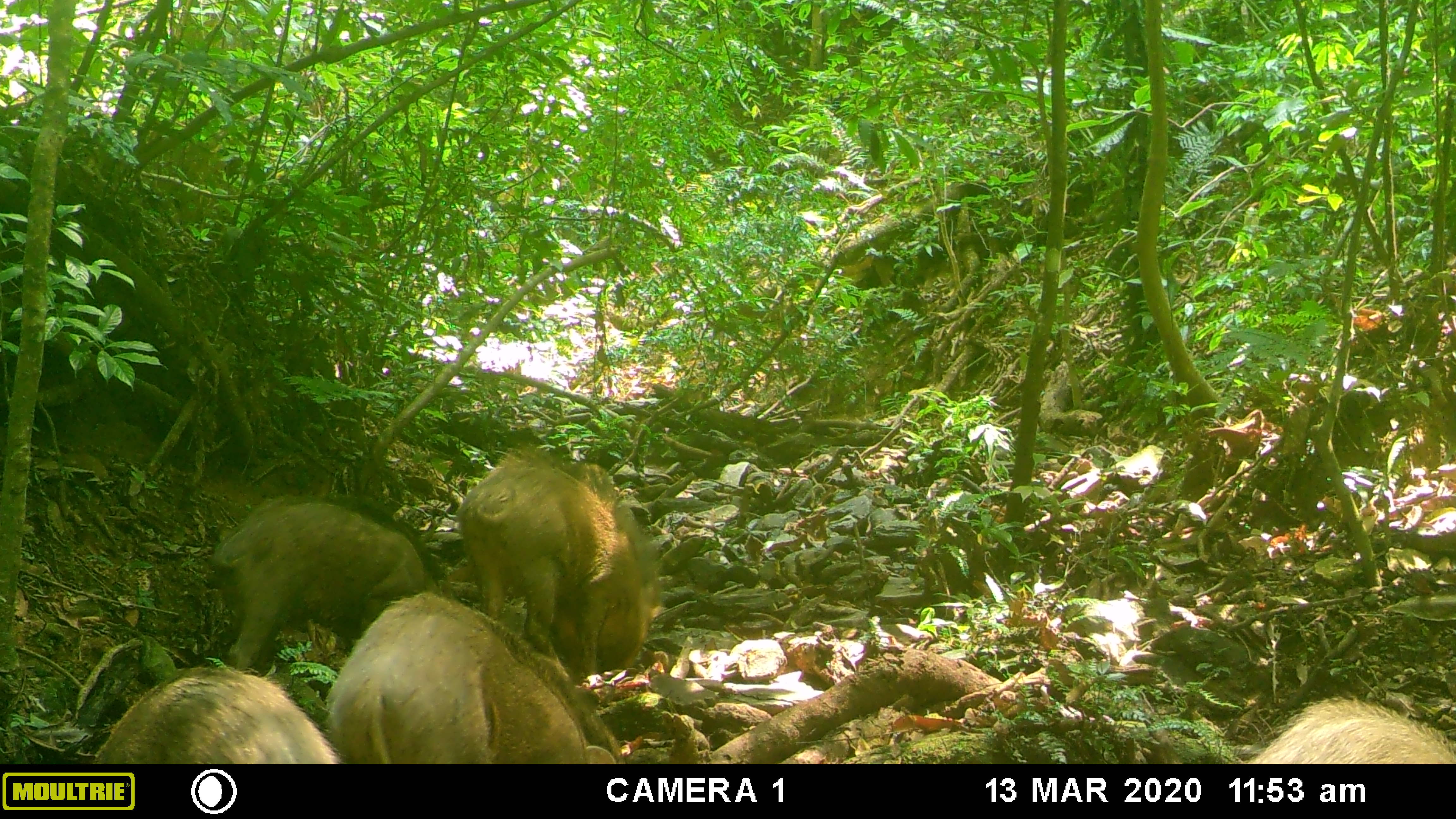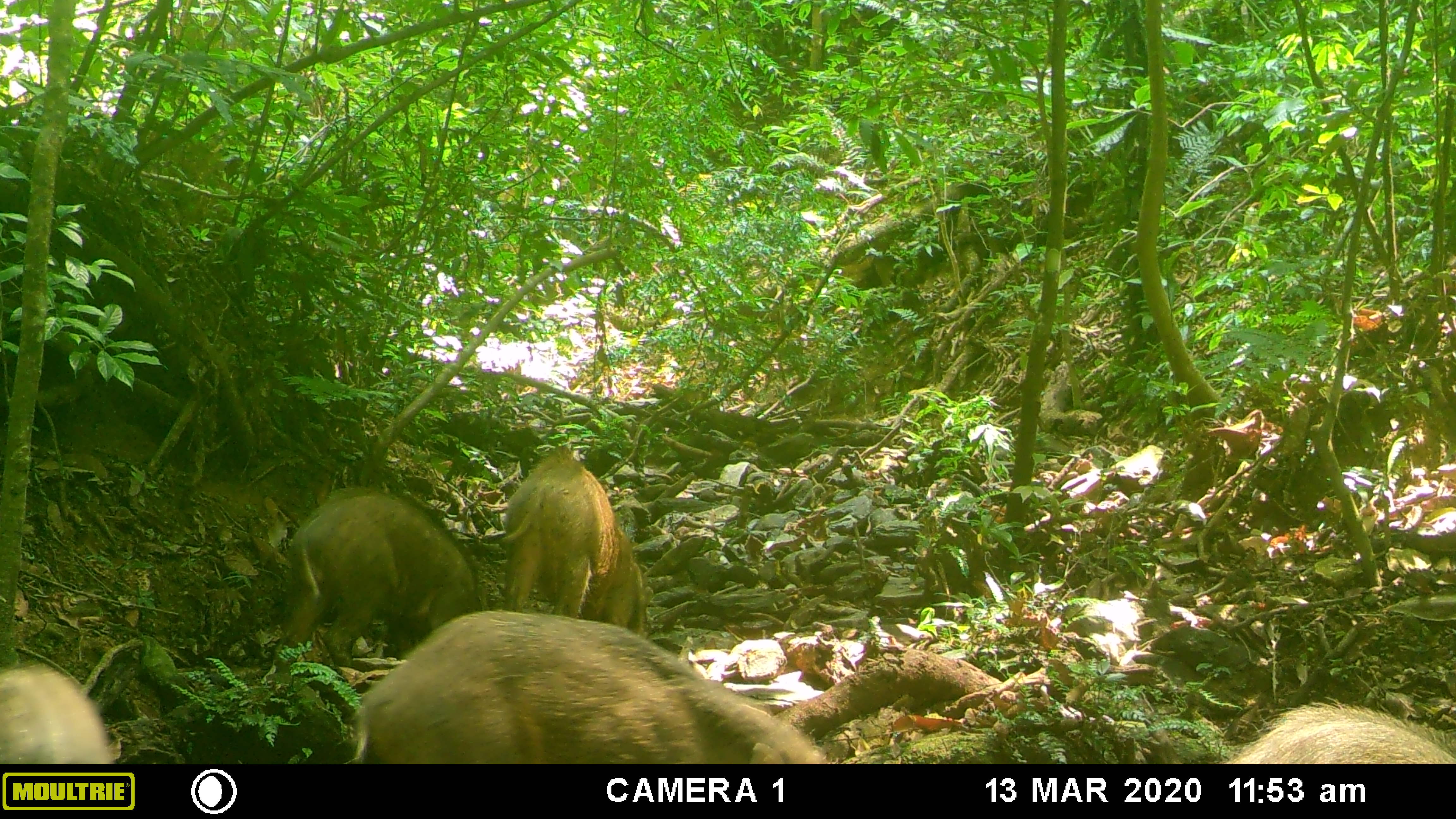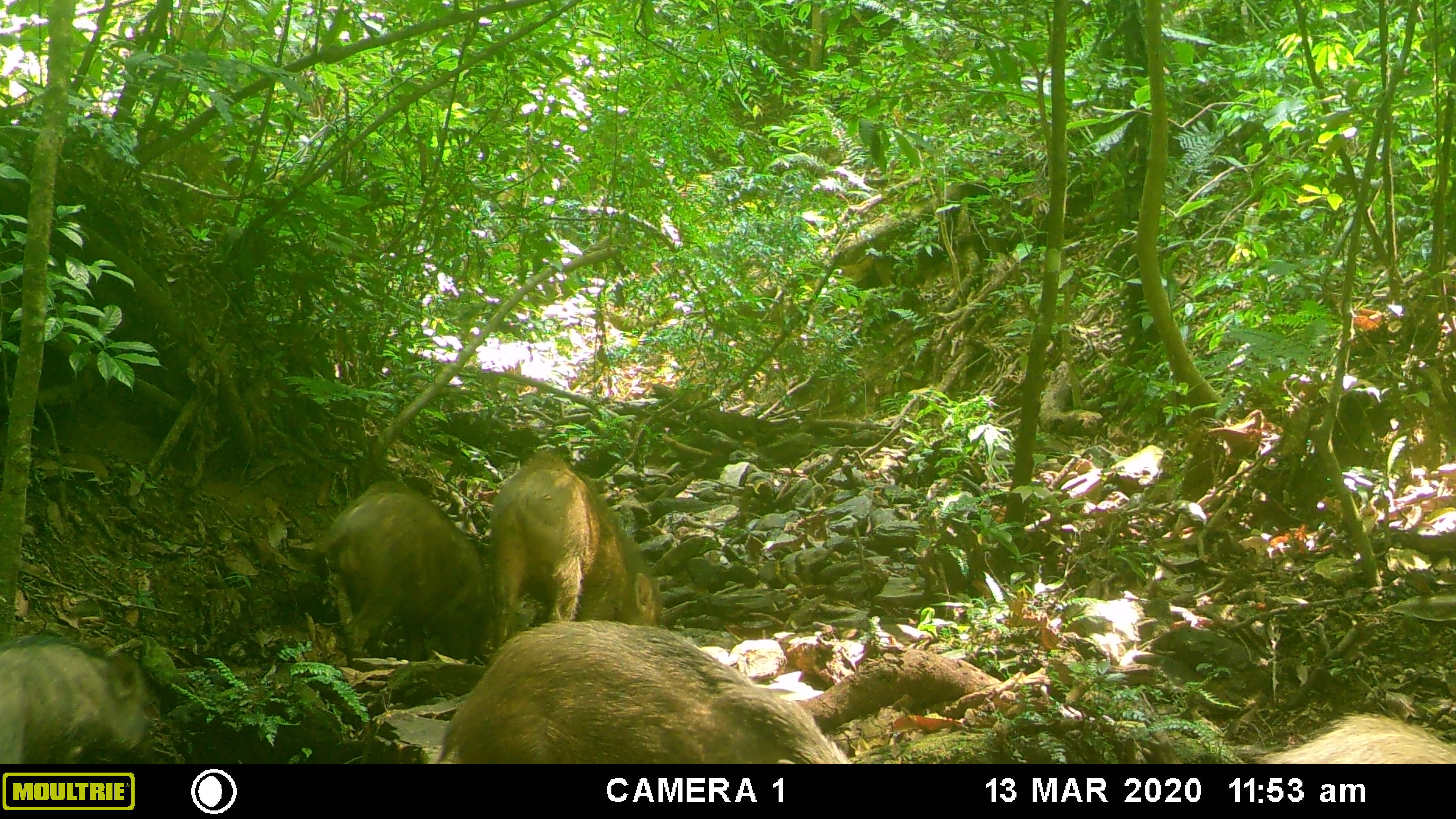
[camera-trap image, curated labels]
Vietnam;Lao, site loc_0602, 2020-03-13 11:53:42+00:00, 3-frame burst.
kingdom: Animalia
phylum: Chordata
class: Mammalia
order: Artiodactyla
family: Suidae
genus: Sus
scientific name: Sus scrofa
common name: eurasian wild pig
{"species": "eurasian wild pig (Sus scrofa)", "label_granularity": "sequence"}